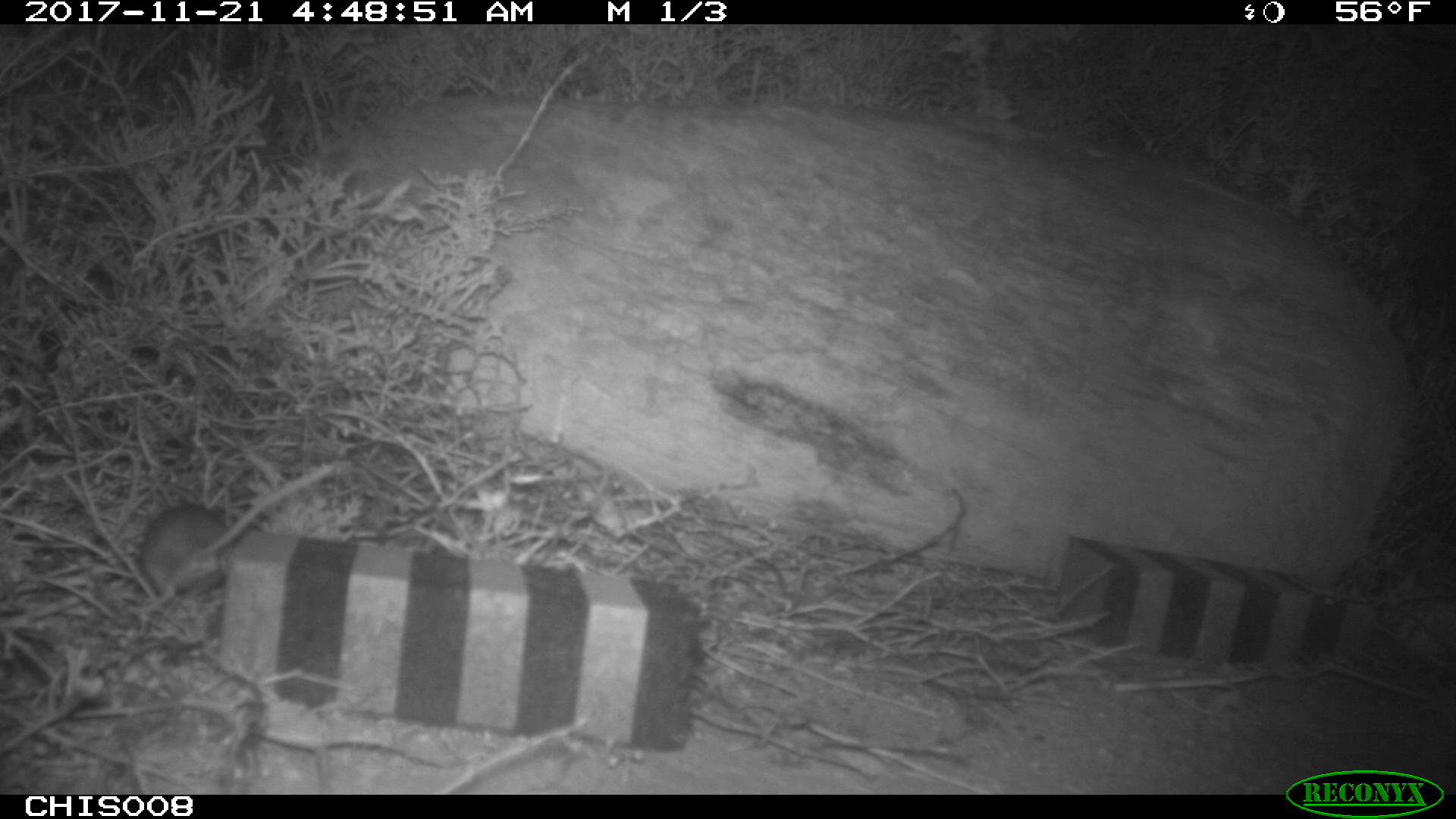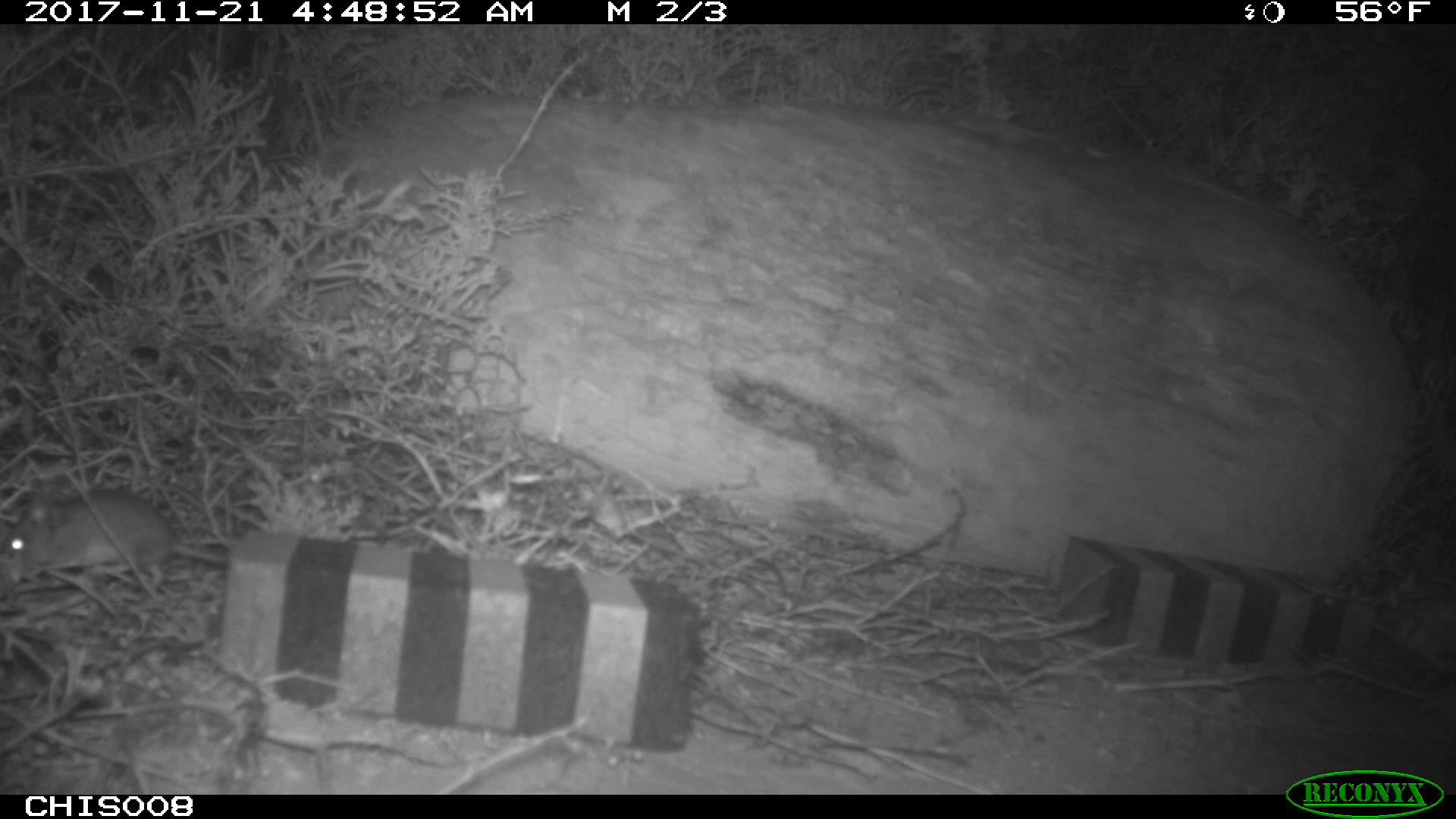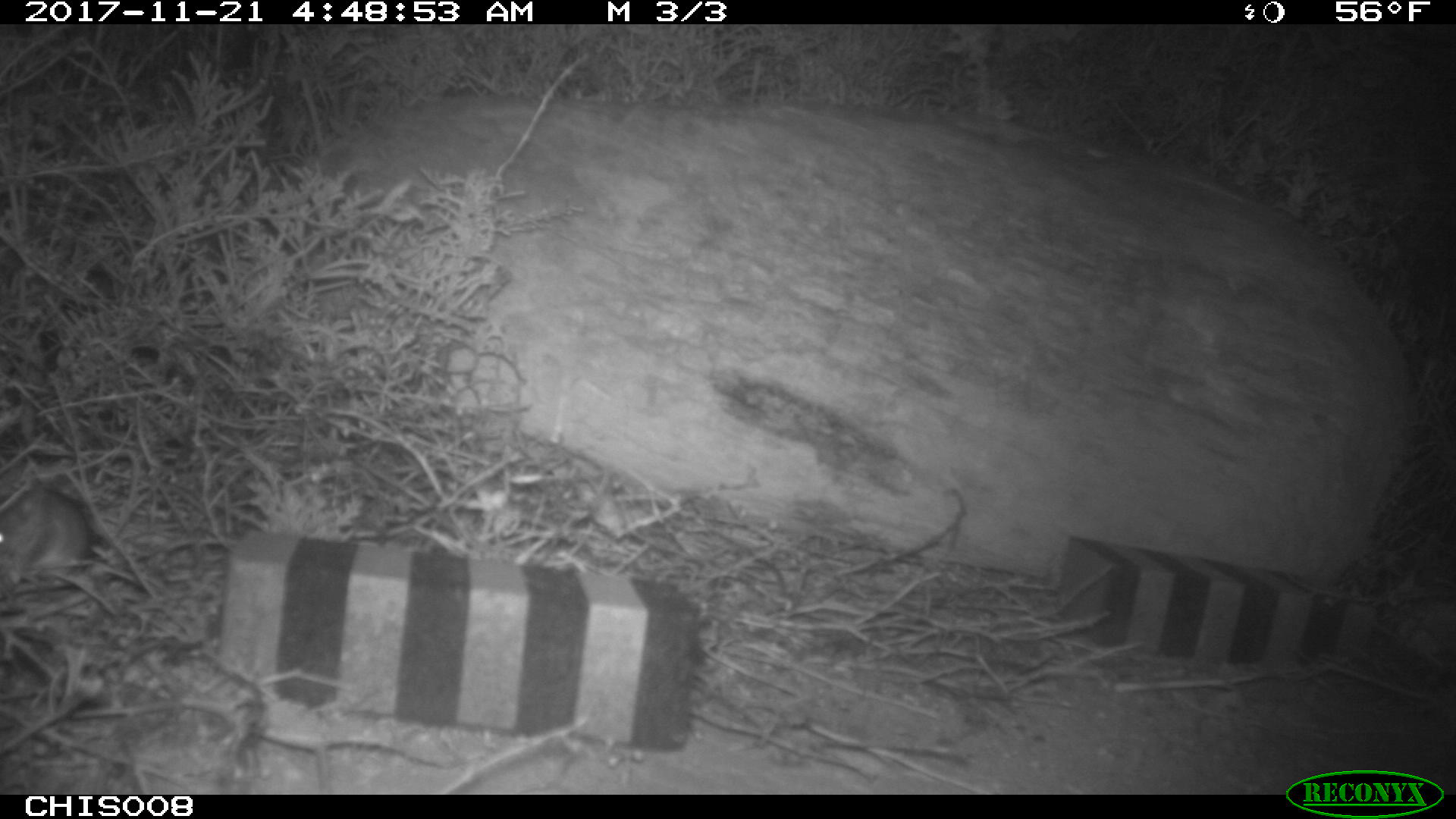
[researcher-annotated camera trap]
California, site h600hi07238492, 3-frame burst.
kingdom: Animalia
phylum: Chordata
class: Mammalia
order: Rodentia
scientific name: Rodentia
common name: rodent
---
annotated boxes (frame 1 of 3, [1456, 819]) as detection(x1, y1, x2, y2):
rodent: detection(141, 462, 336, 612)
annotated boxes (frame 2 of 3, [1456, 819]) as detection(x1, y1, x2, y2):
rodent: detection(0, 487, 224, 589)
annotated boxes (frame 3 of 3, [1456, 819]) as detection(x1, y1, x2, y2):
rodent: detection(0, 489, 86, 572)